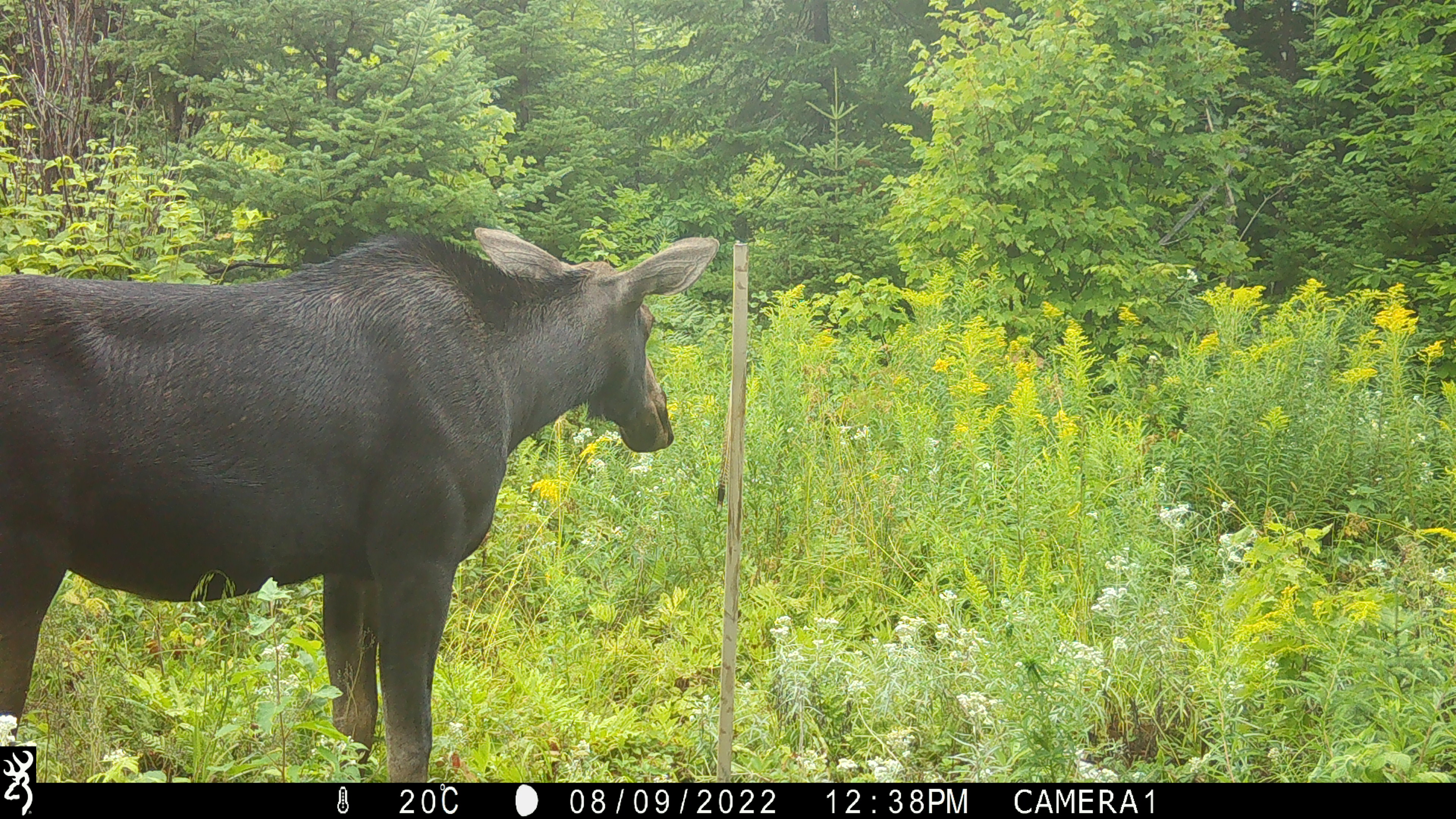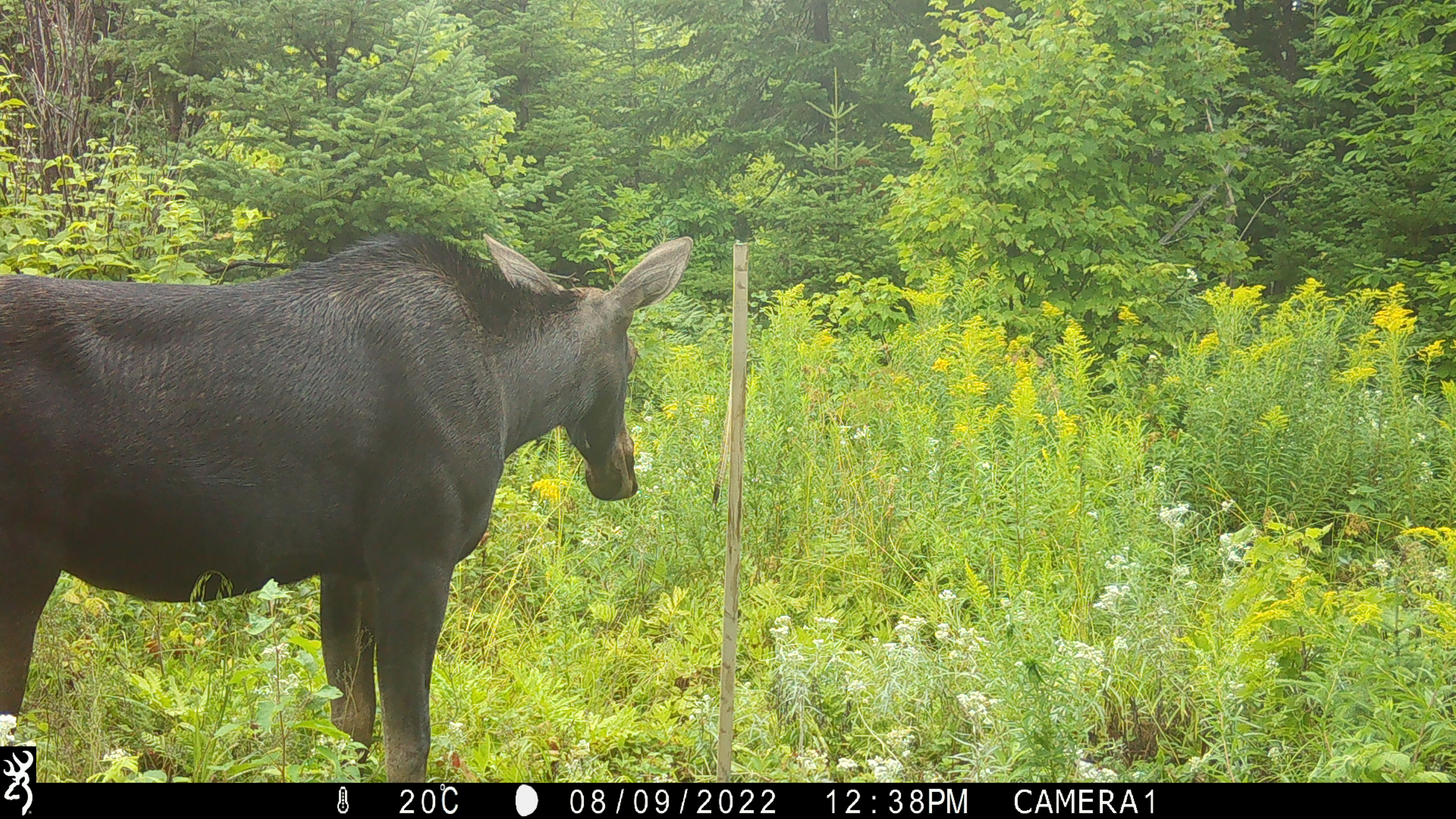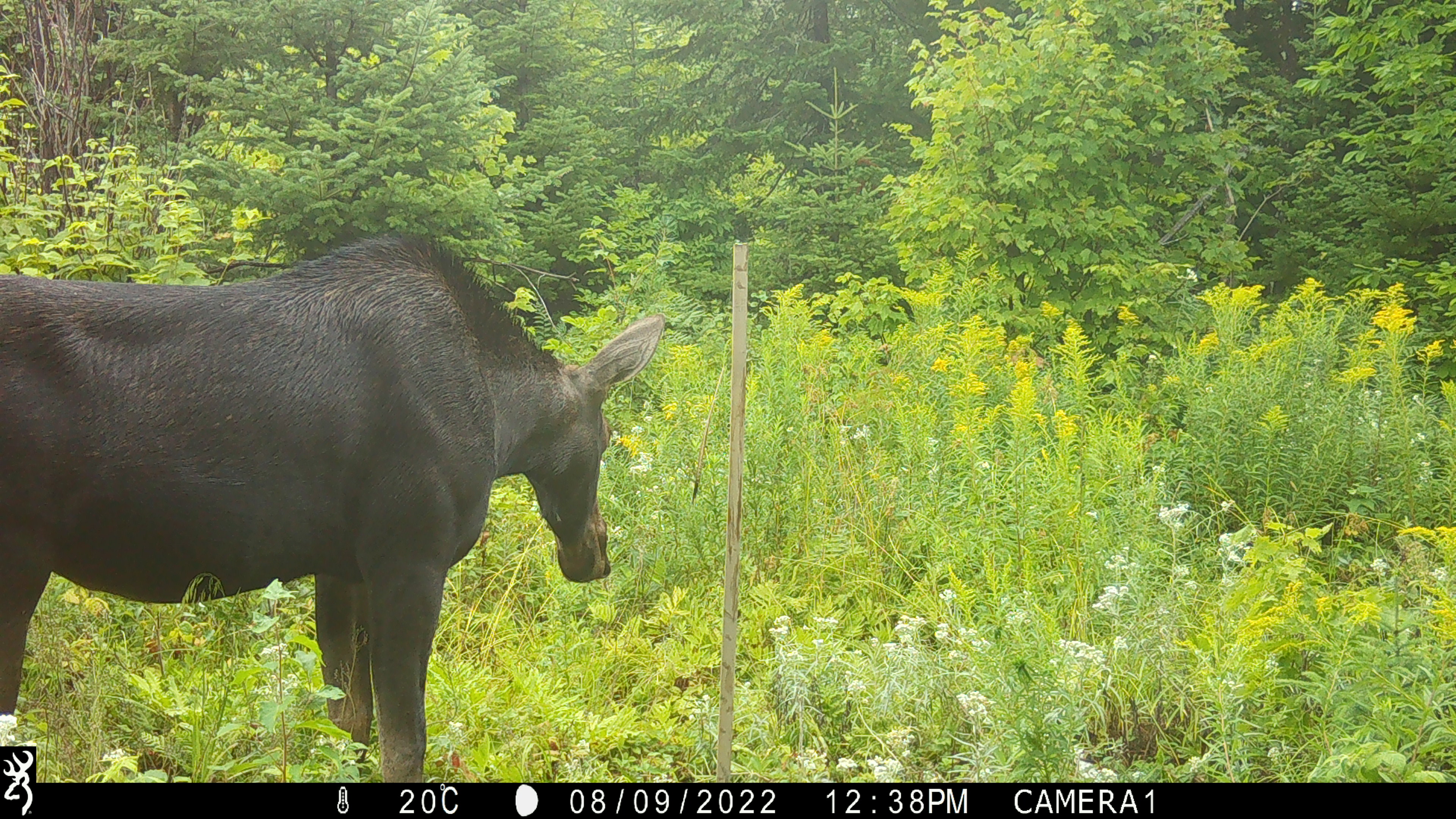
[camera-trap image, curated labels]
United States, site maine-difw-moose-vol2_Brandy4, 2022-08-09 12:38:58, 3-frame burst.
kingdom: Animalia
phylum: Chordata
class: Mammalia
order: Artiodactyla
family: Cervidae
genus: Alces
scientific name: Alces alces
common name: moose